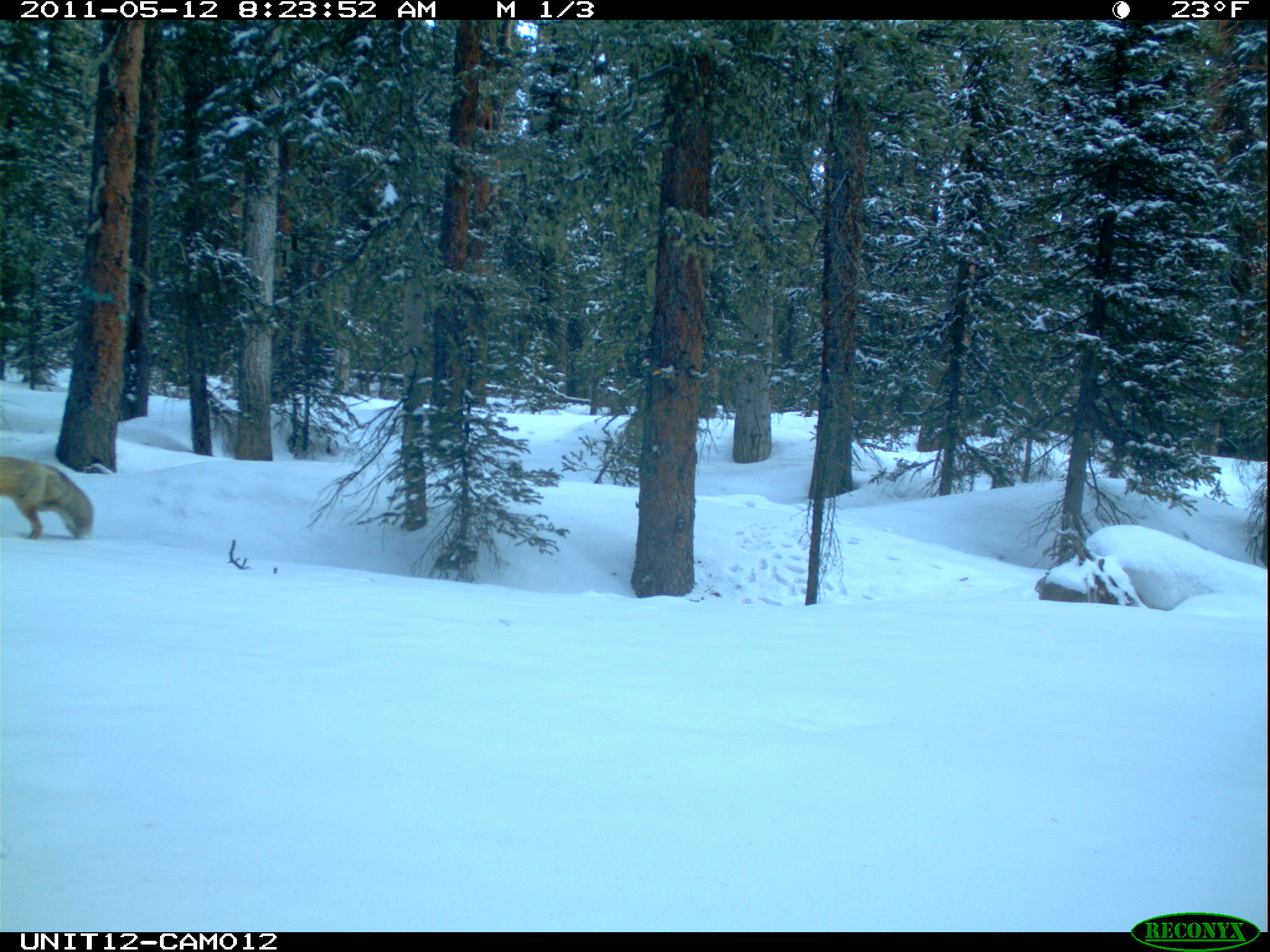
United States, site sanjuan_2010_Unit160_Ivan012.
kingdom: Animalia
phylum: Chordata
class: Mammalia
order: Carnivora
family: Canidae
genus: Vulpes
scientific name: Vulpes vulpes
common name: red fox